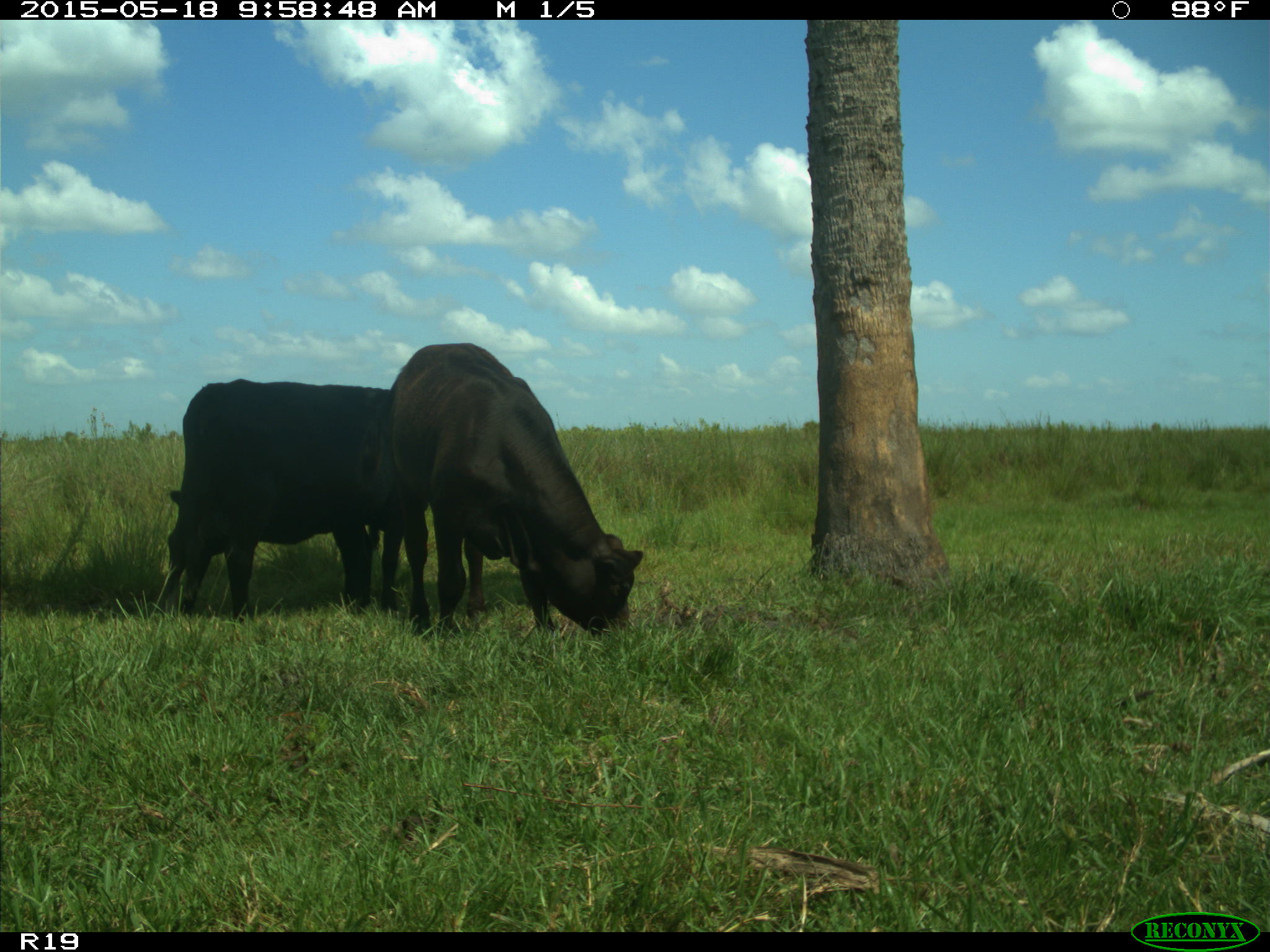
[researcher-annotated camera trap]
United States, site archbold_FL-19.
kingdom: Animalia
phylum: Chordata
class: Mammalia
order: Artiodactyla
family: Bovidae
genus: Bos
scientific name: Bos taurus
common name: domestic cow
Bos taurus (domestic cow).